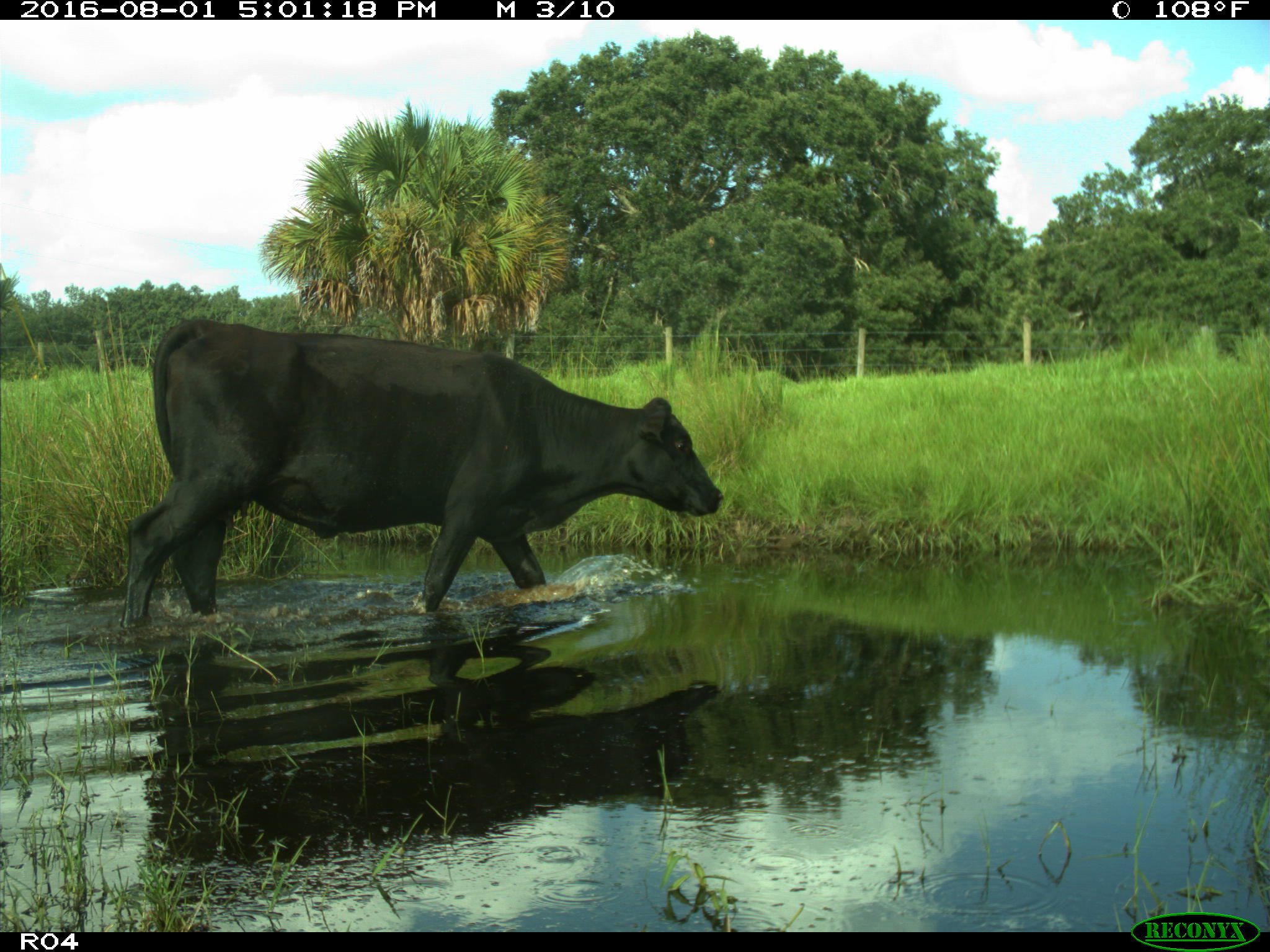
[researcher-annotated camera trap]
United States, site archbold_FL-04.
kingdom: Animalia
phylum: Chordata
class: Mammalia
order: Artiodactyla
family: Bovidae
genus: Bos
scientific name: Bos taurus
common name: domestic cow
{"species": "Bos taurus (domestic cow)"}